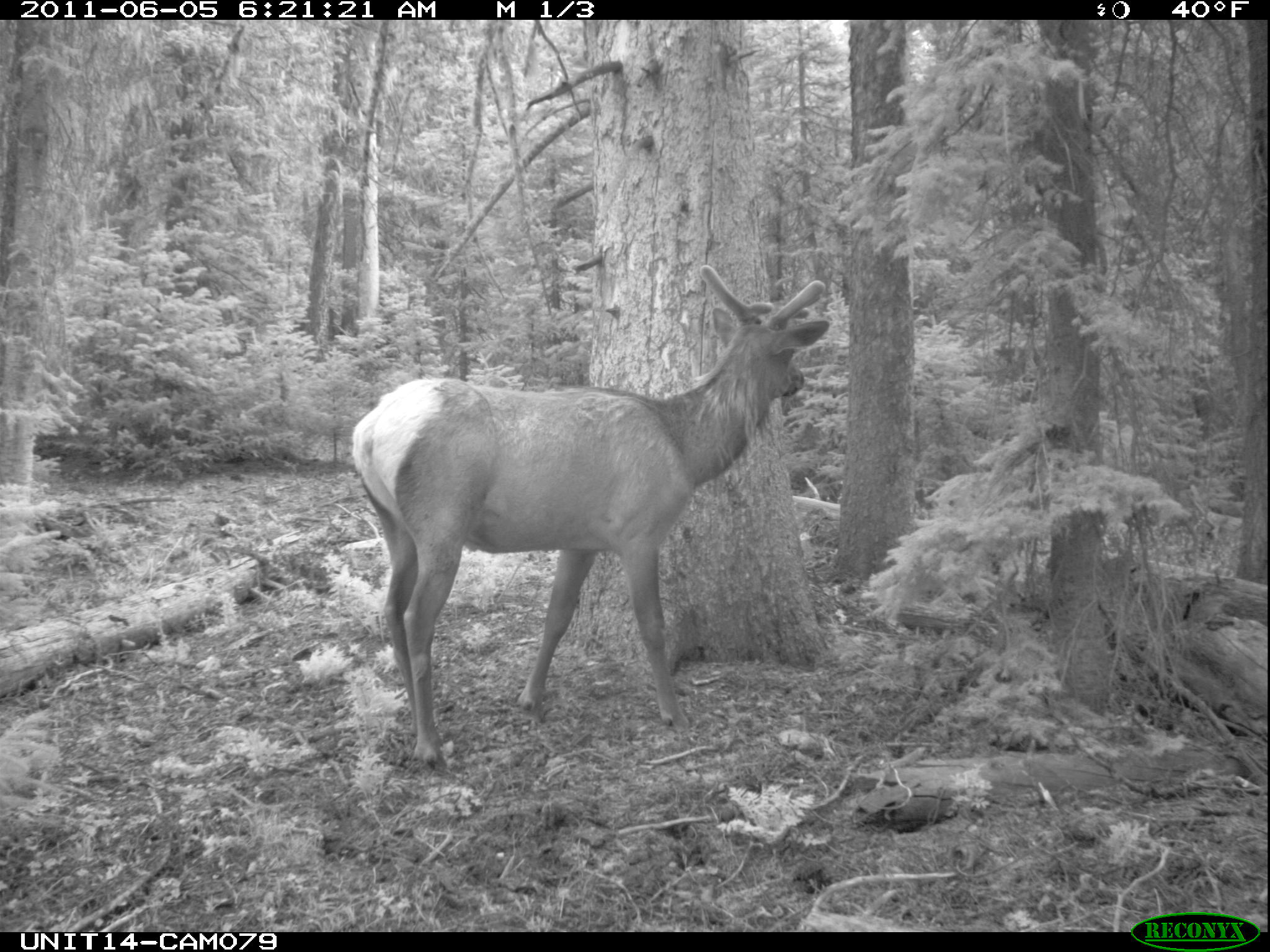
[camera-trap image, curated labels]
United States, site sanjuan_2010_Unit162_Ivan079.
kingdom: Animalia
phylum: Chordata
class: Mammalia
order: Artiodactyla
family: Cervidae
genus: Cervus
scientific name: Cervus elaphus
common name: red deer